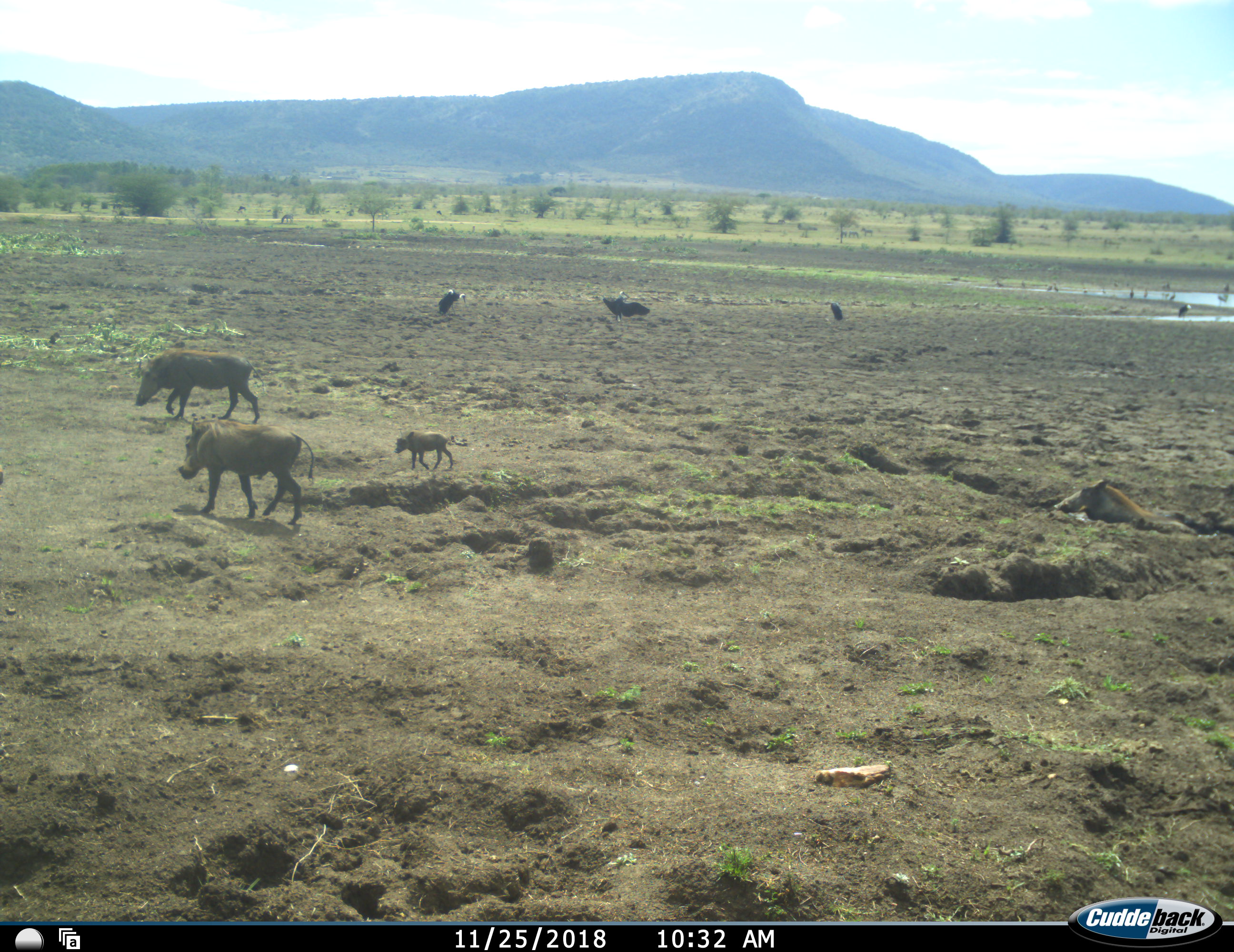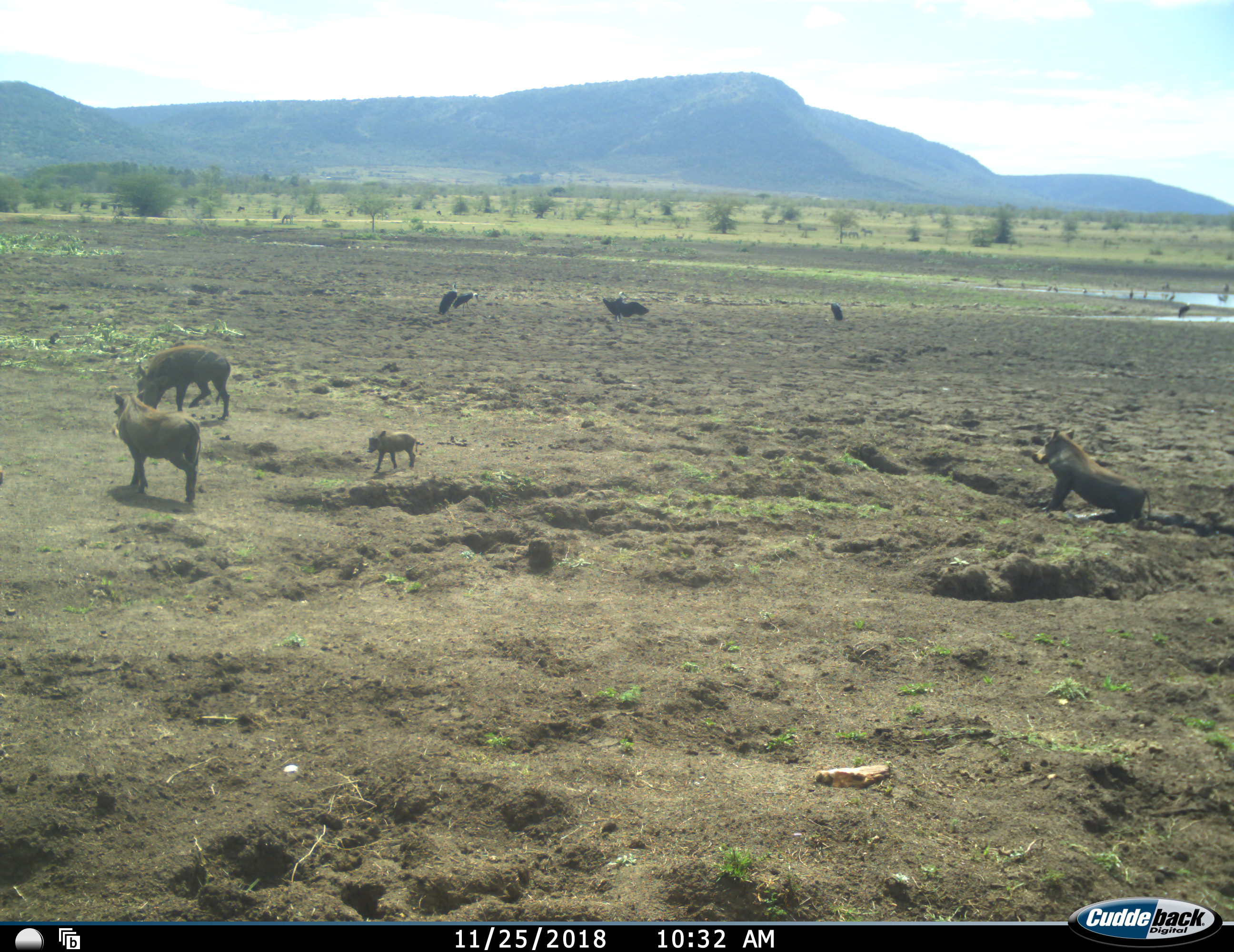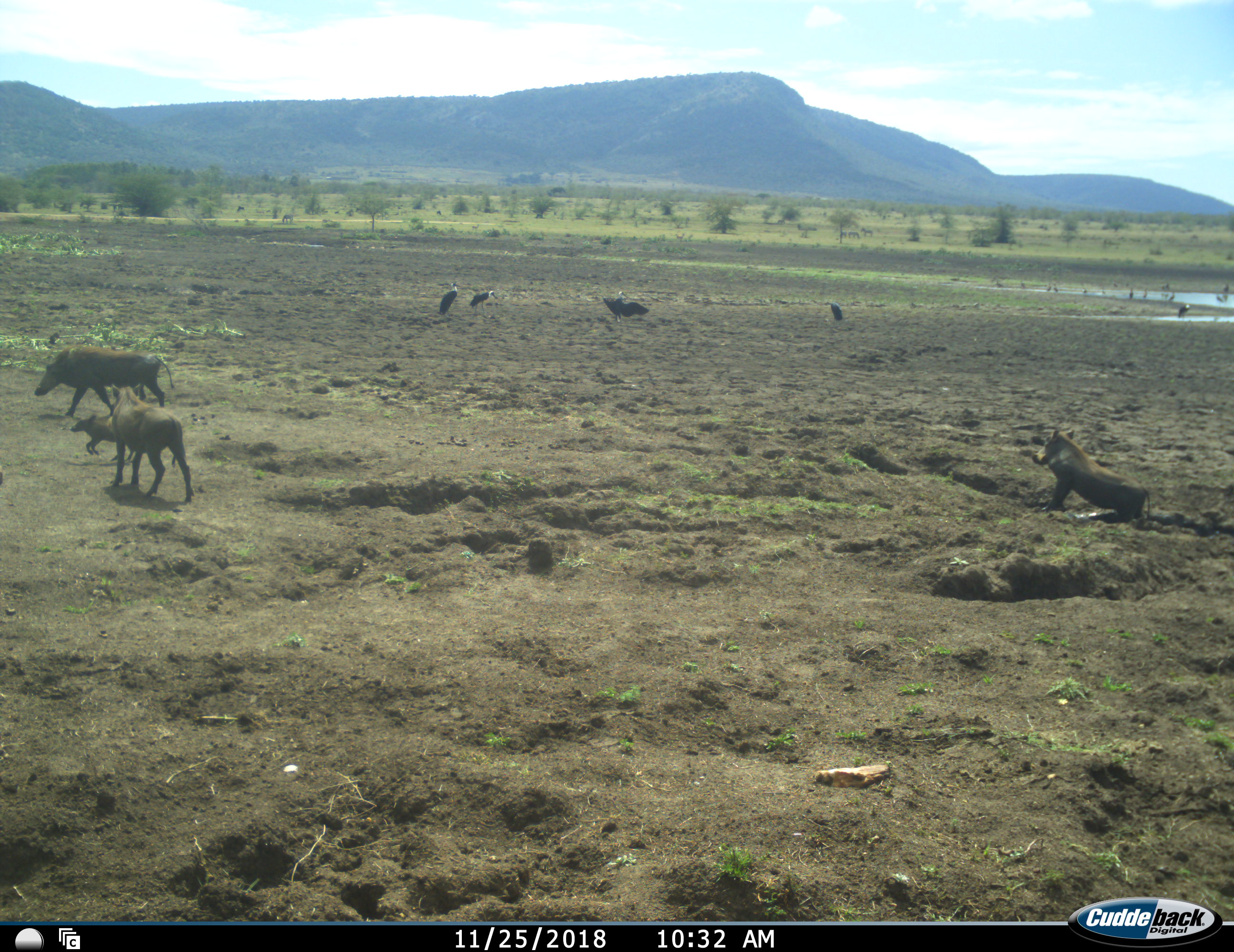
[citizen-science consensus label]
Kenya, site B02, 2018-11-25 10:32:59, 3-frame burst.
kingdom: Animalia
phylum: Chordata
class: Aves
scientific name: Aves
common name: bird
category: birdother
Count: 5.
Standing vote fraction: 89%.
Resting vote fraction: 0%.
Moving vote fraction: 67%.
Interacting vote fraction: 0%.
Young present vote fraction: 0%.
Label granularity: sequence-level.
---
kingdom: Animalia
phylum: Chordata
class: Mammalia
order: Artiodactyla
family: Suidae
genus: Phacochoerus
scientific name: Phacochoerus africanus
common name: warthog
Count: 4.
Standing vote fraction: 10%.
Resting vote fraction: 10%.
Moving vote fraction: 100%.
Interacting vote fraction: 0%.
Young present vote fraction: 100%.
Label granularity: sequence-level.